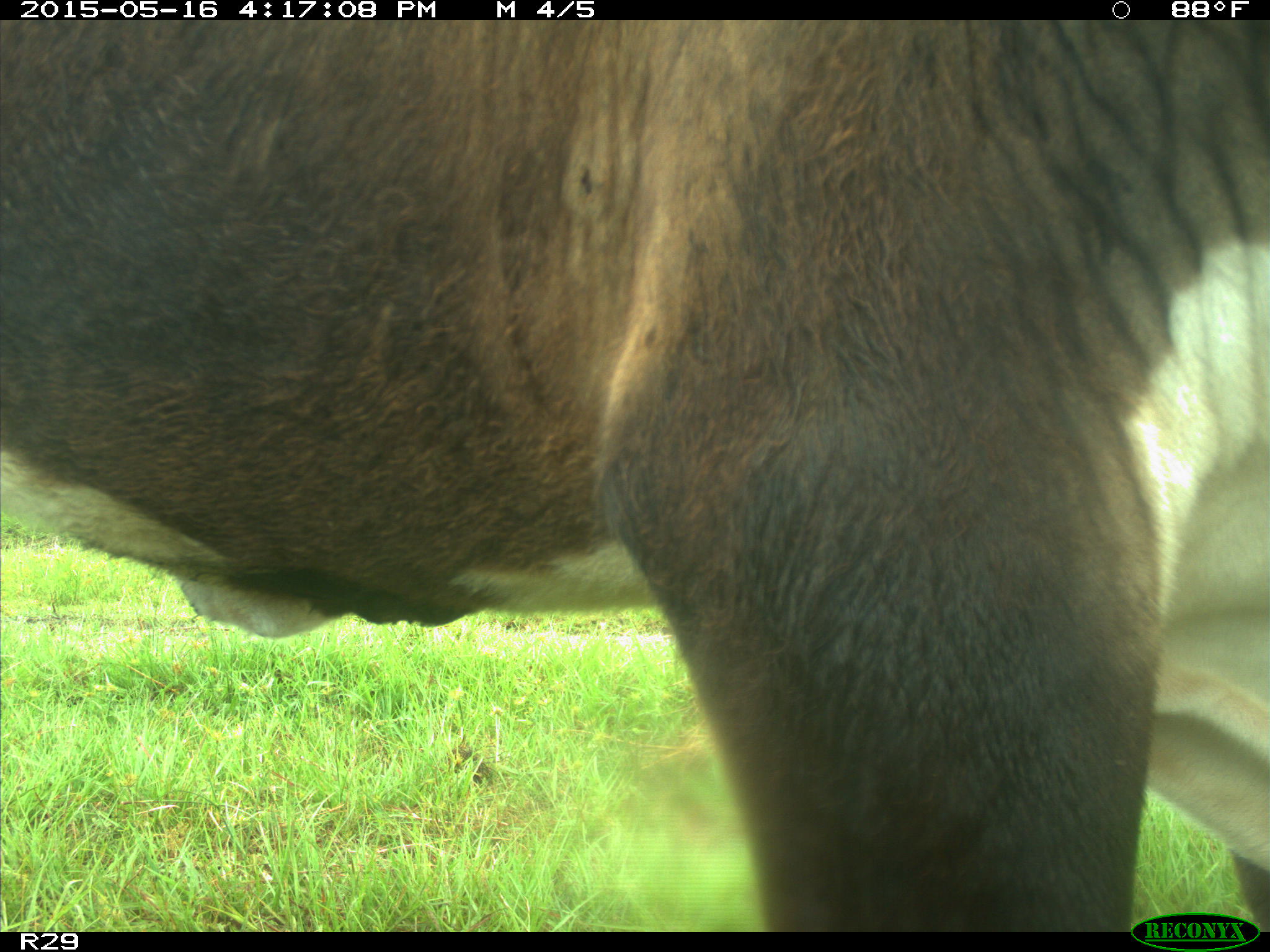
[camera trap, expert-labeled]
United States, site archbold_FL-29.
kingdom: Animalia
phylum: Chordata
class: Mammalia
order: Artiodactyla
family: Bovidae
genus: Bos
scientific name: Bos taurus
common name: domestic cow